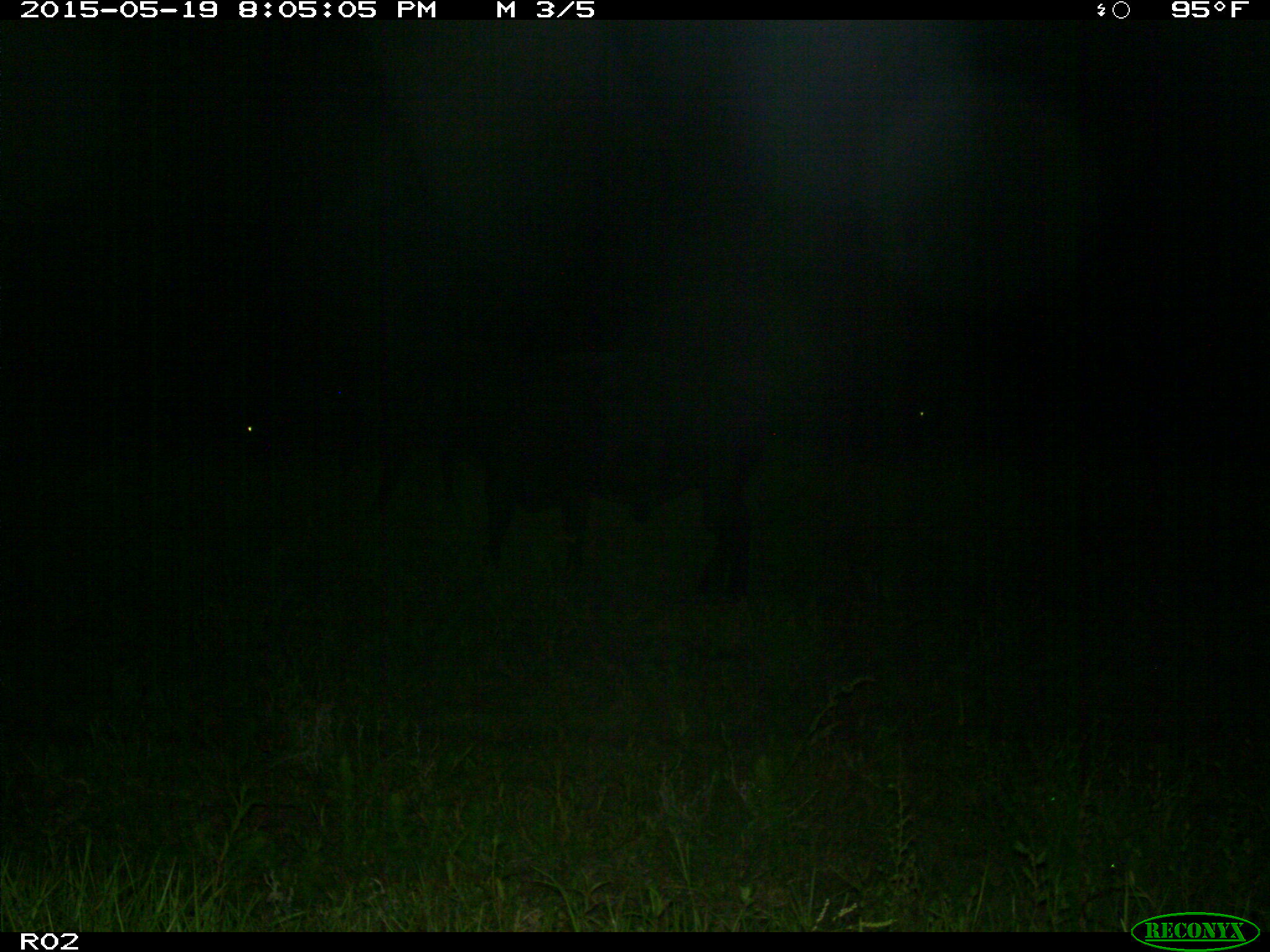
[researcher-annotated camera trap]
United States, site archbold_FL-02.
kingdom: Animalia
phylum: Chordata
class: Mammalia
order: Artiodactyla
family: Bovidae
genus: Bos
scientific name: Bos taurus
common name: domestic cow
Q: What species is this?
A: Bos taurus (domestic cow).